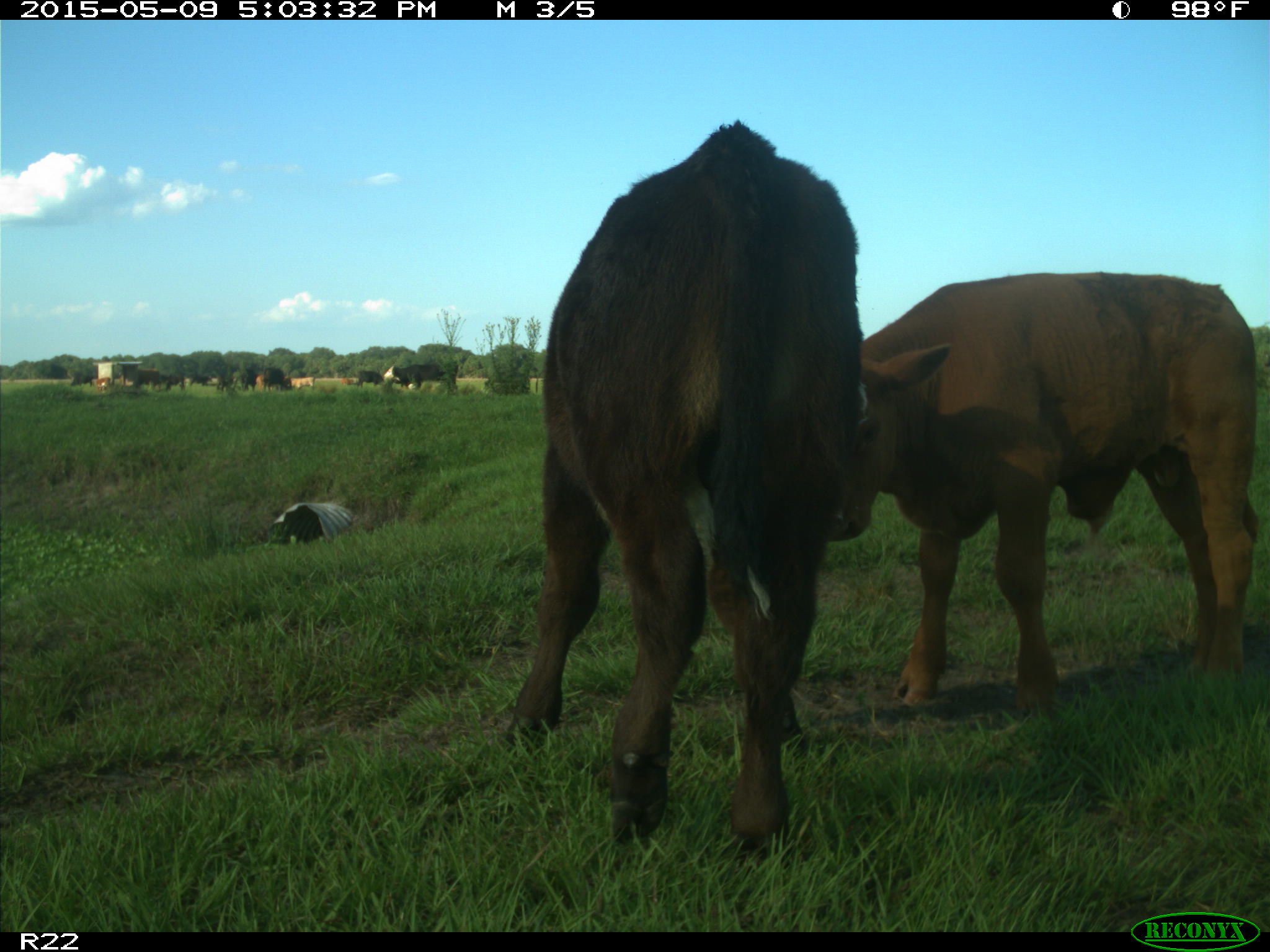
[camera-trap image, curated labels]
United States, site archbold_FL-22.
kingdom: Animalia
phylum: Chordata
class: Mammalia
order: Artiodactyla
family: Bovidae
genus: Bos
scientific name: Bos taurus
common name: domestic cow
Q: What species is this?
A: Bos taurus (domestic cow).